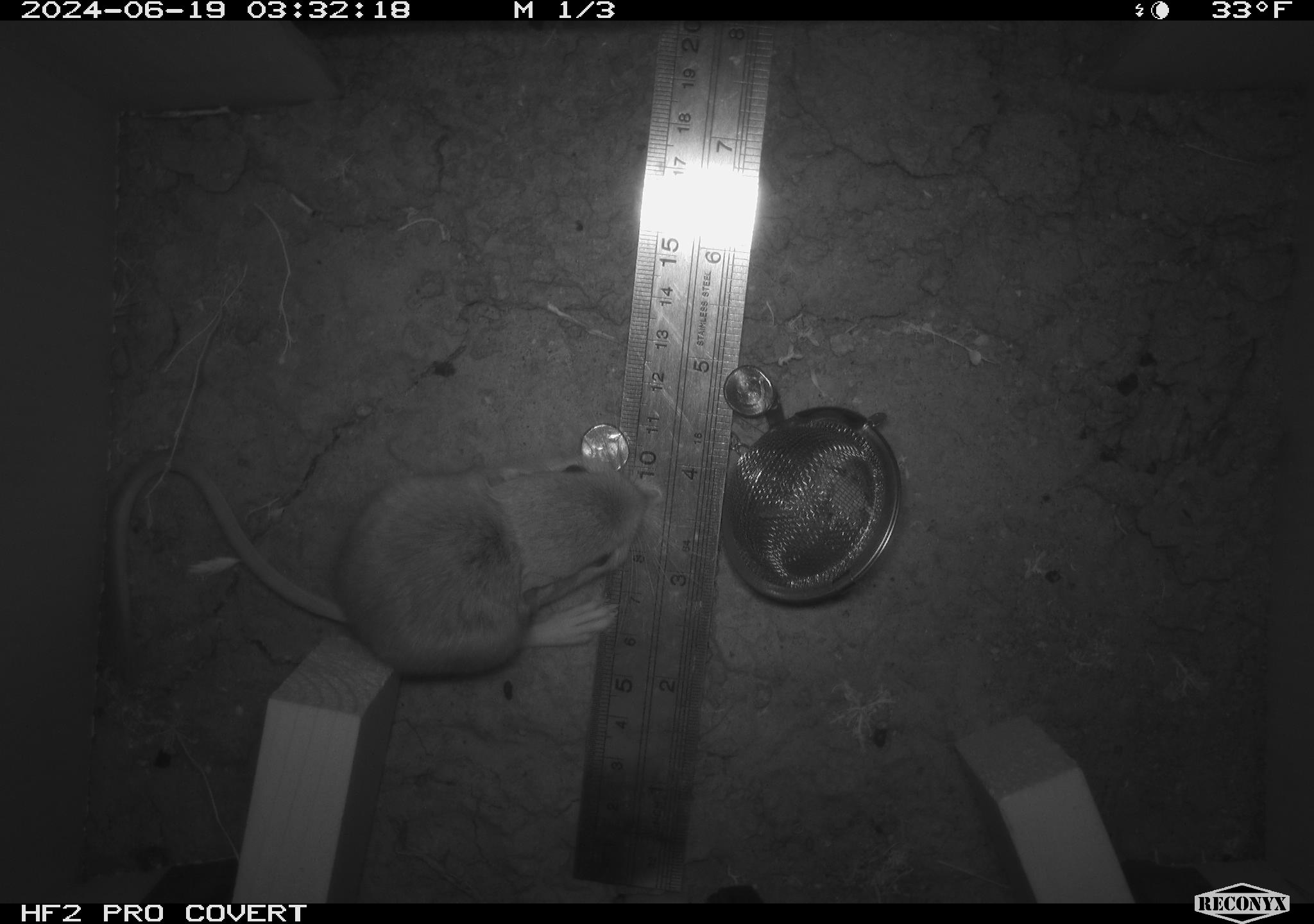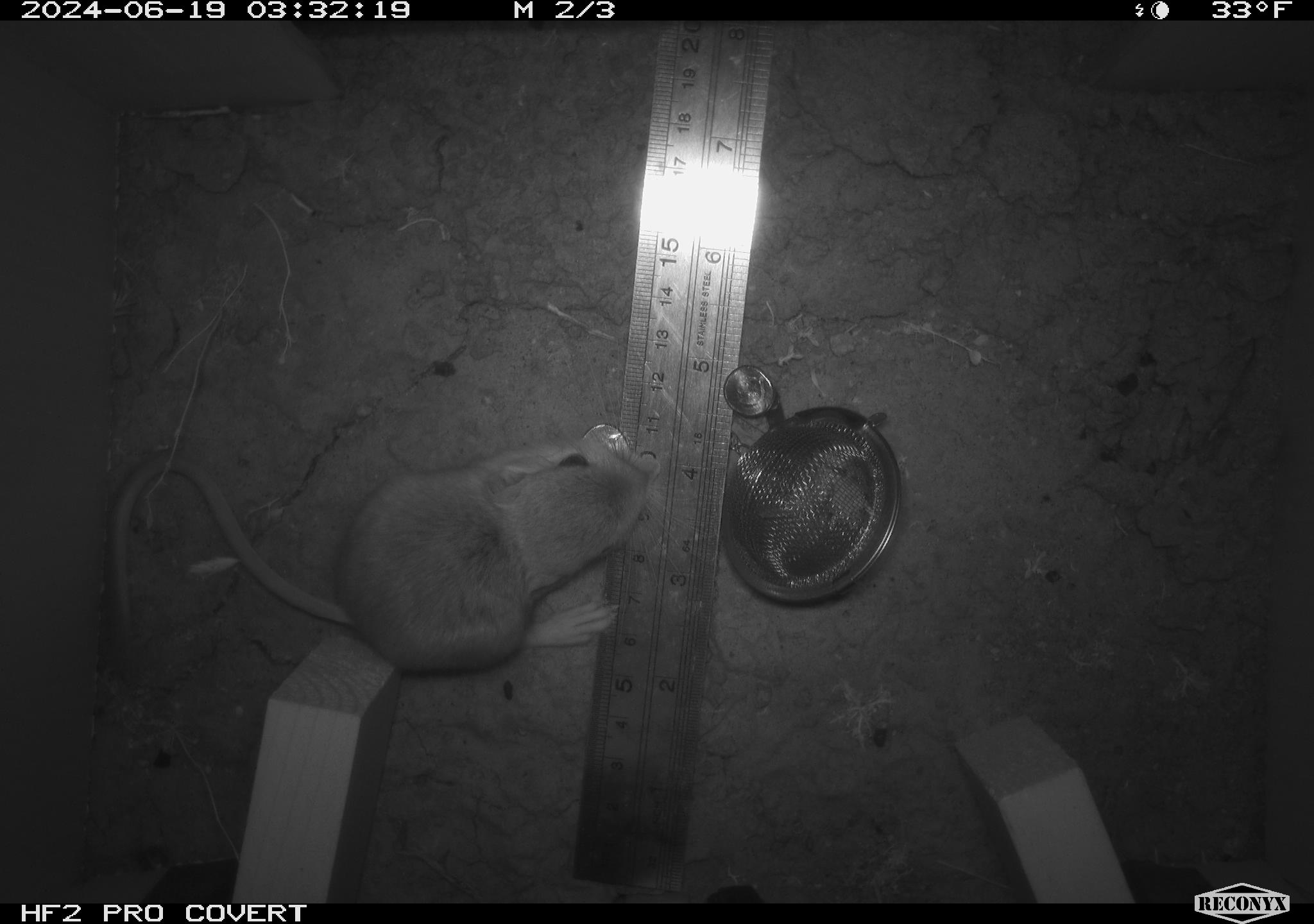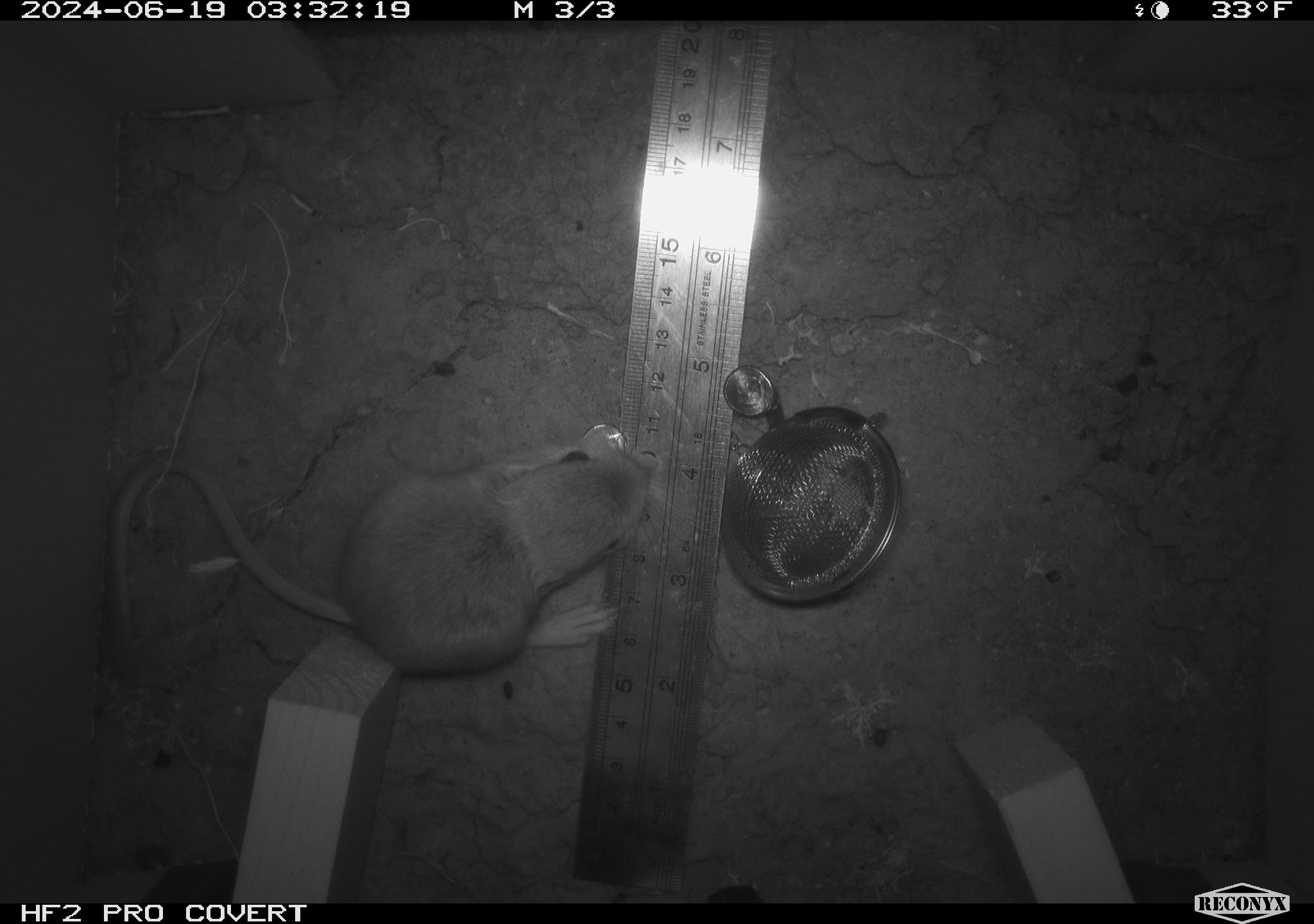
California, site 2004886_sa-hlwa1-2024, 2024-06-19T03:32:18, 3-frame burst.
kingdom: Animalia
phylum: Chordata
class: Mammalia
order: Rodentia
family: Heteromyidae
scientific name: Heteromyidae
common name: kangaroo rats and pocket mice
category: heteromyidae family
Heteromyidae family (kangaroo rats and pocket mice) (Heteromyidae).